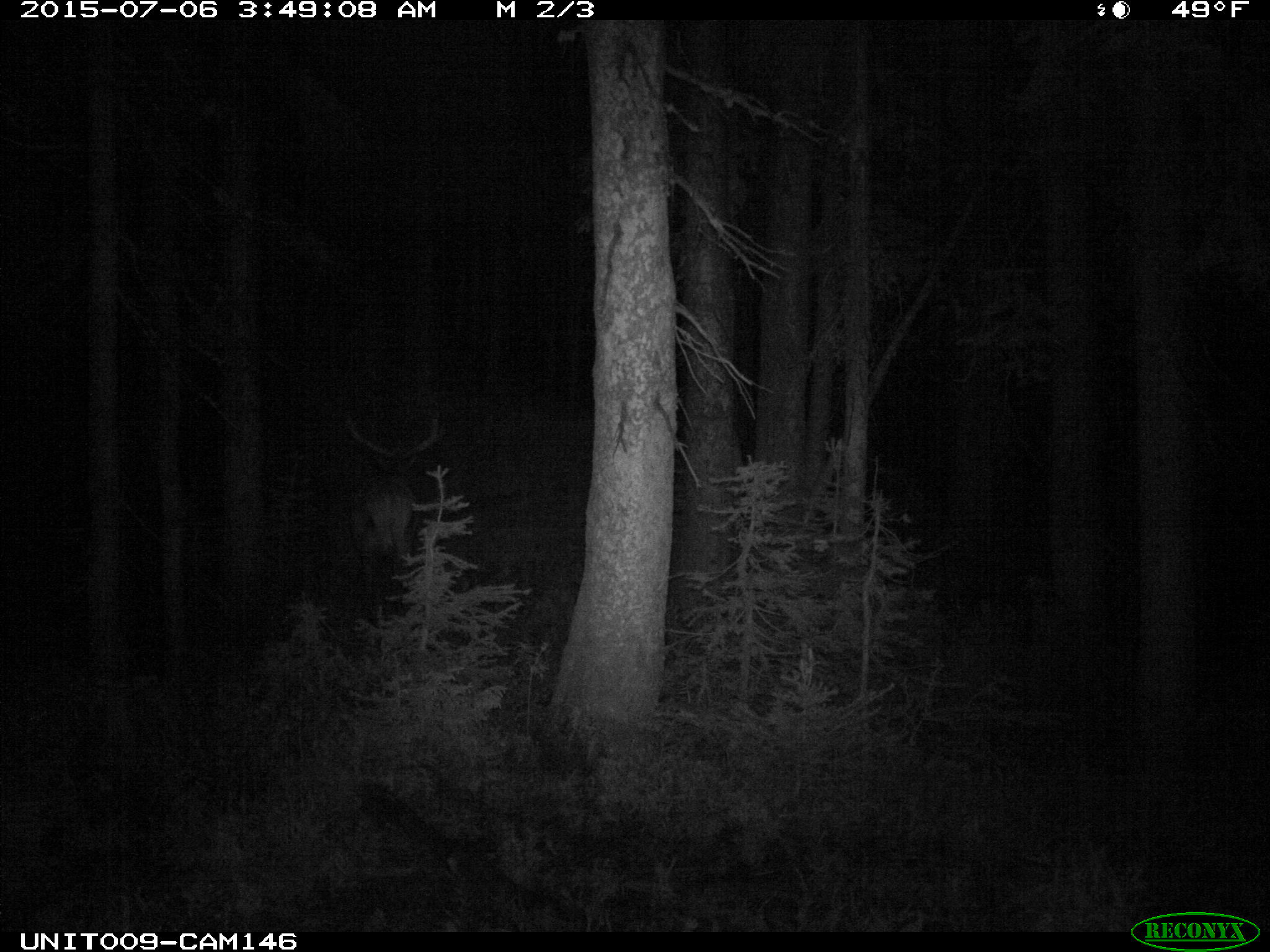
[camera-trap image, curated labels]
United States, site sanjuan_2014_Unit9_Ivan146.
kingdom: Animalia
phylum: Chordata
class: Mammalia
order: Artiodactyla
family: Cervidae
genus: Cervus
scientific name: Cervus elaphus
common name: red deer